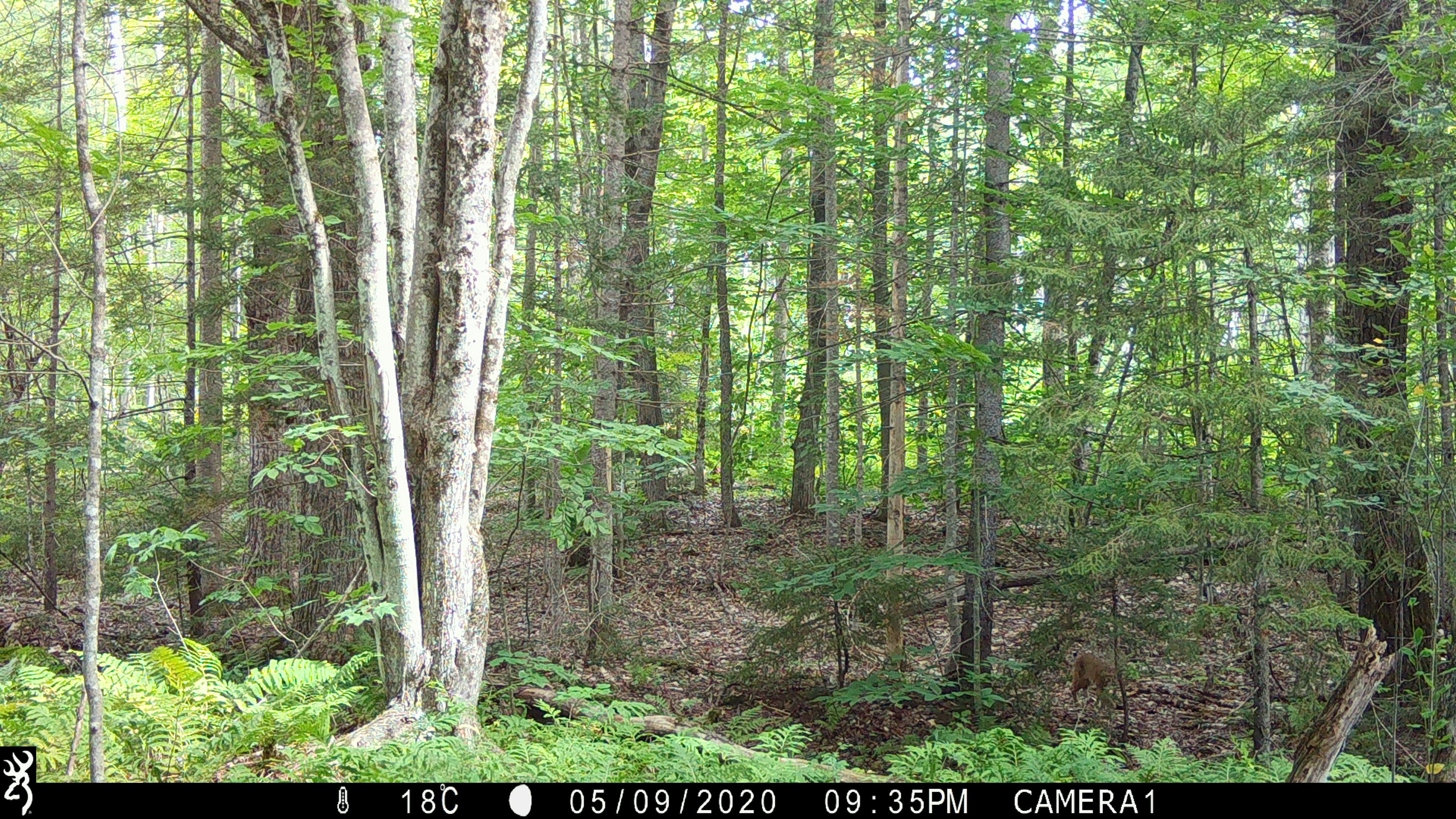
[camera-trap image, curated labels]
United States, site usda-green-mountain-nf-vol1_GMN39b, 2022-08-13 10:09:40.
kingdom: Animalia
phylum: Chordata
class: Mammalia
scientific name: Mammalia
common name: mammal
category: mammal sp.